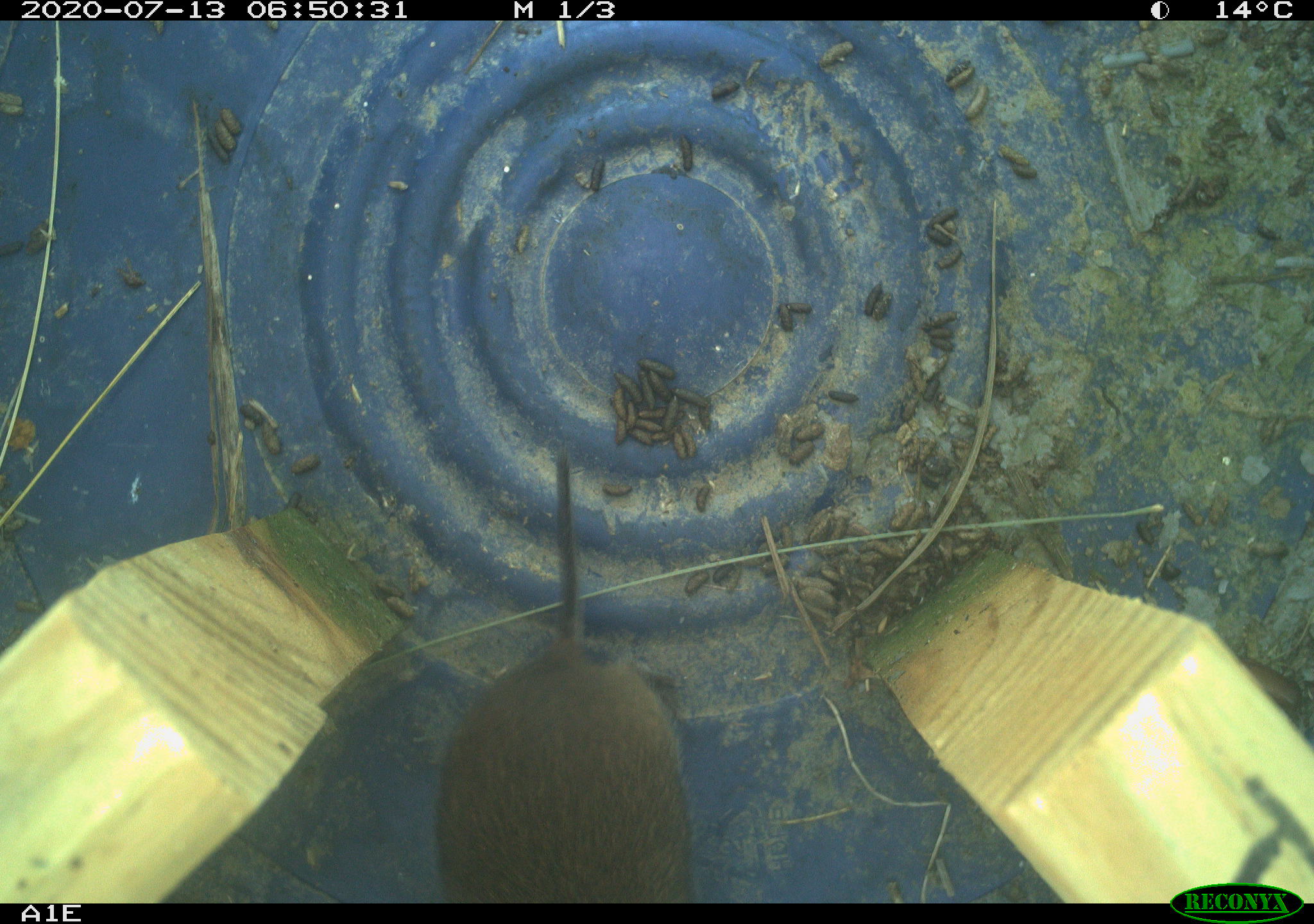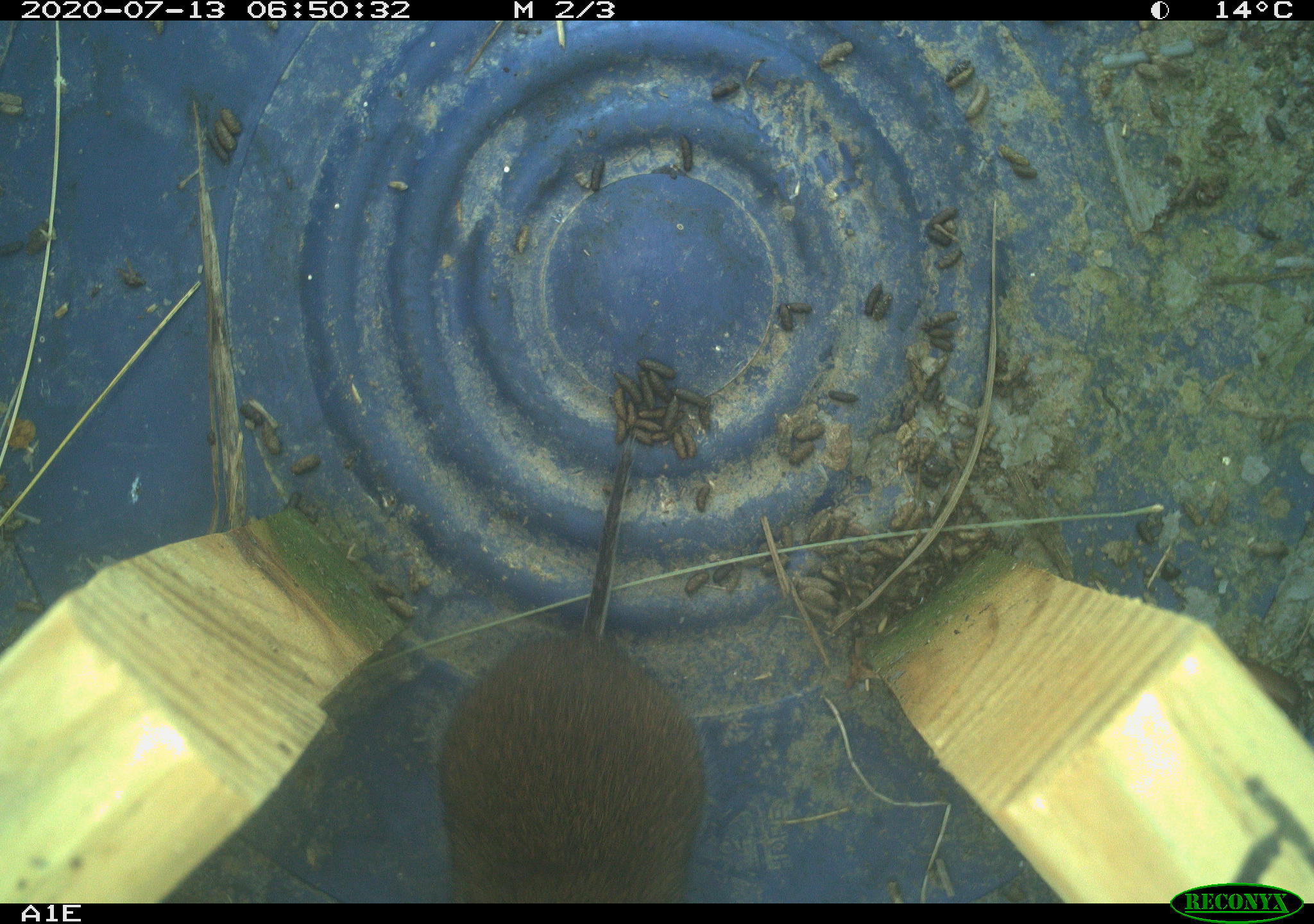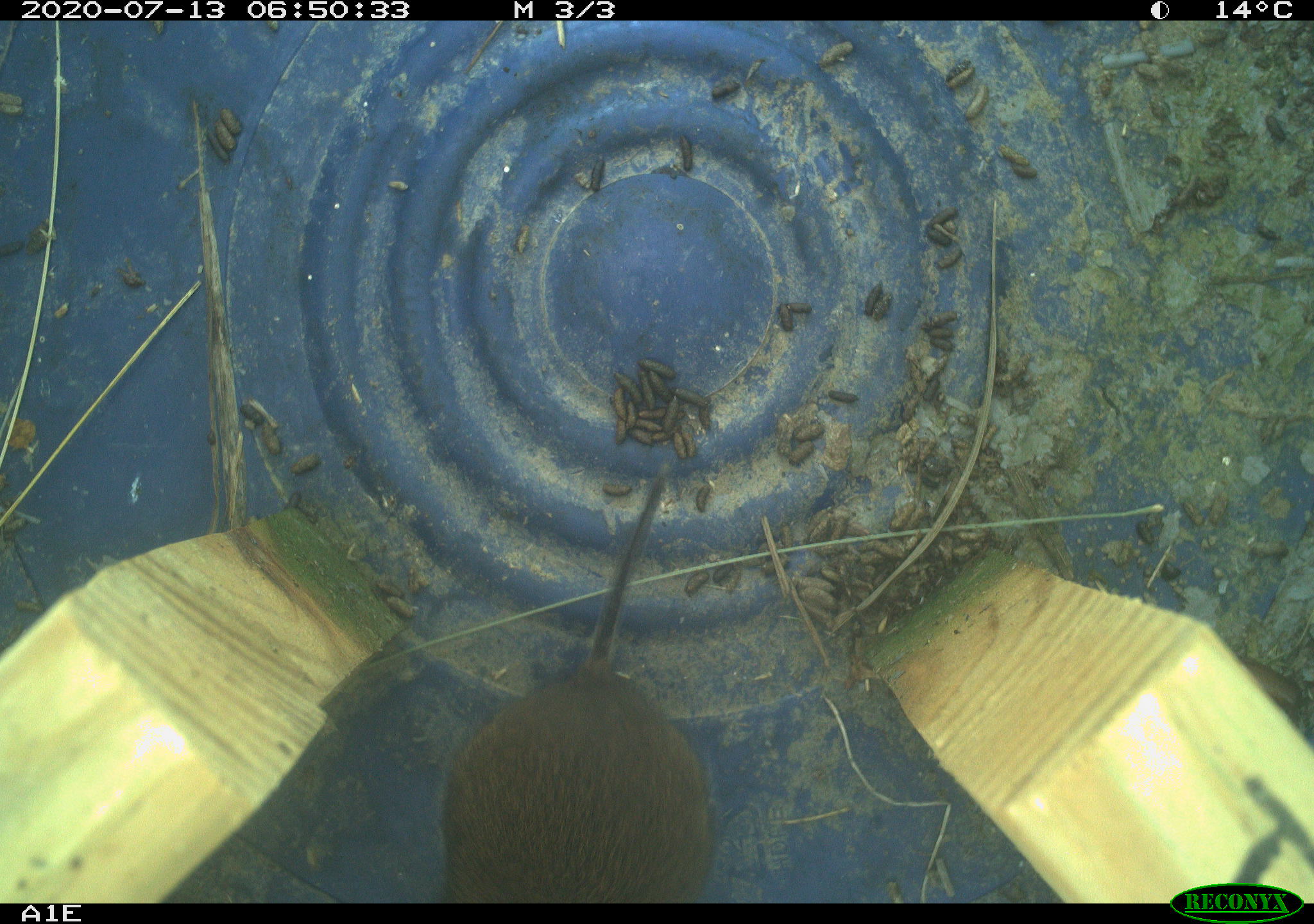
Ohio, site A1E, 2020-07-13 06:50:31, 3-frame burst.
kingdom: Animalia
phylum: Chordata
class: Mammalia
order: Rodentia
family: Cricetidae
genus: Microtus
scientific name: Microtus pennsylvanicus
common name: meadow vole